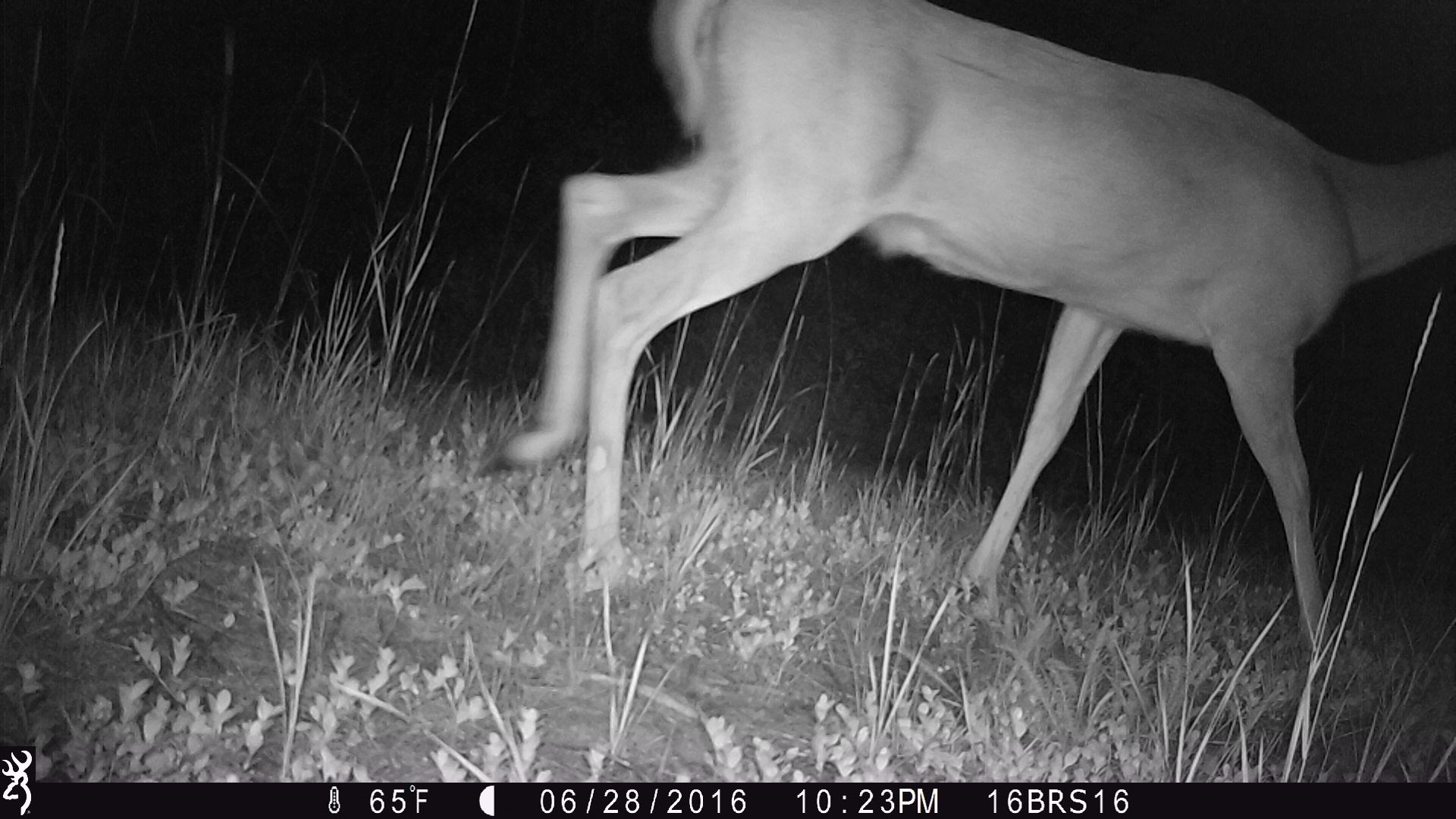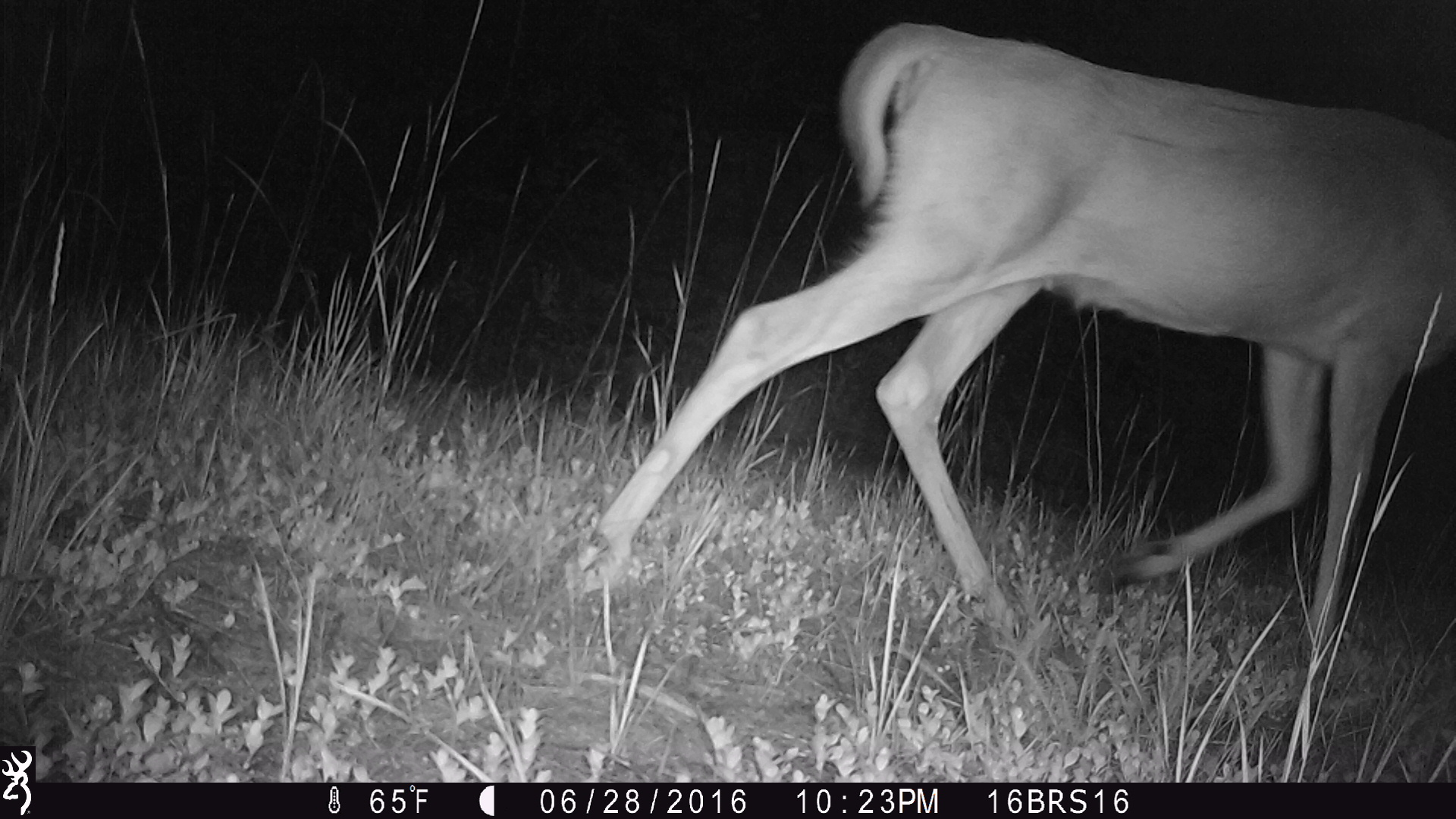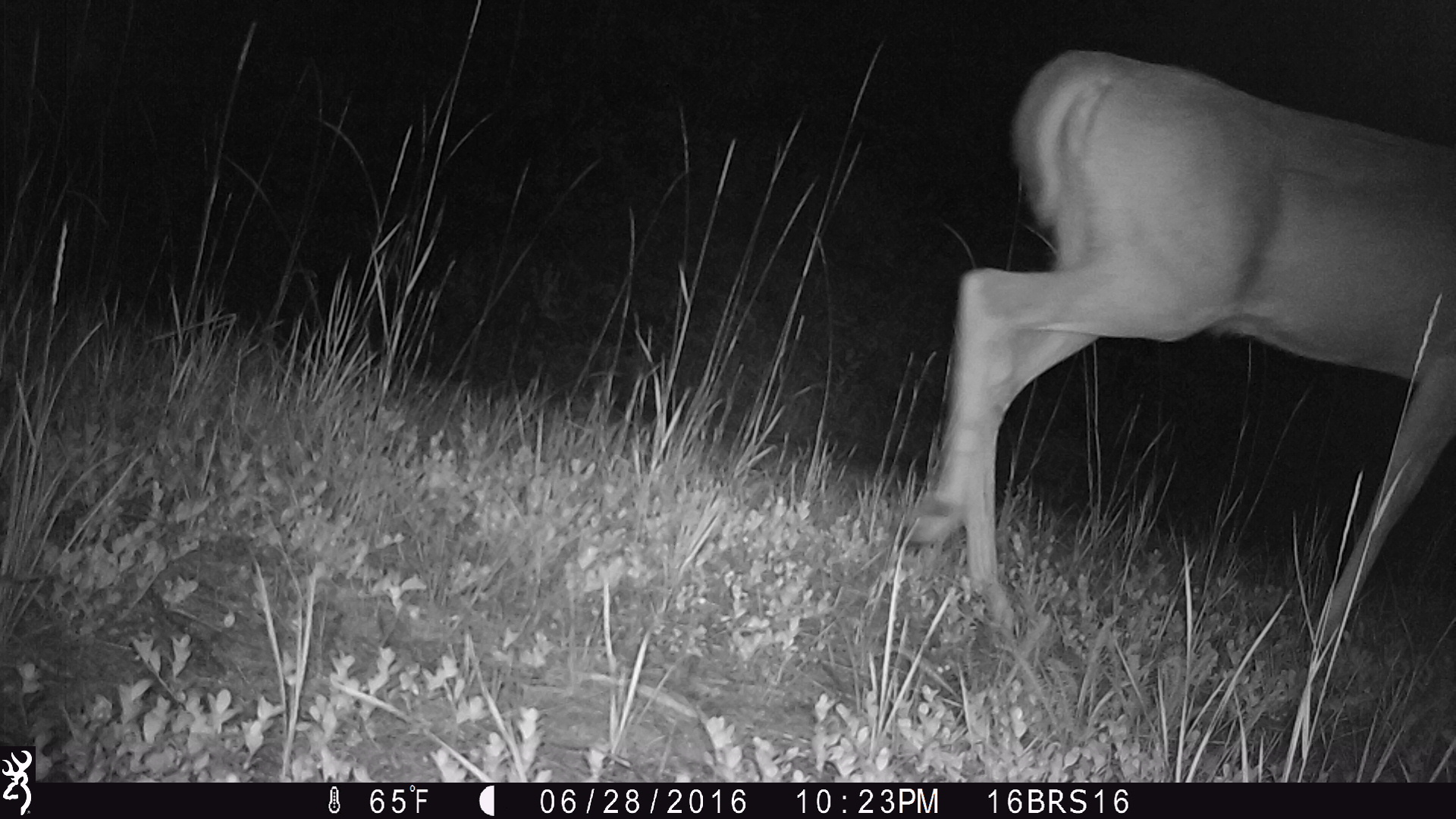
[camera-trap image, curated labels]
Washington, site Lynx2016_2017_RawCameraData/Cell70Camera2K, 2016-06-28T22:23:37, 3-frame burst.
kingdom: Animalia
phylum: Chordata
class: Mammalia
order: Artiodactyla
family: Cervidae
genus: Odocoileus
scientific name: Odocoileus virginianus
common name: white-tailed deer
Odocoileus virginianus (white-tailed deer). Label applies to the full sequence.